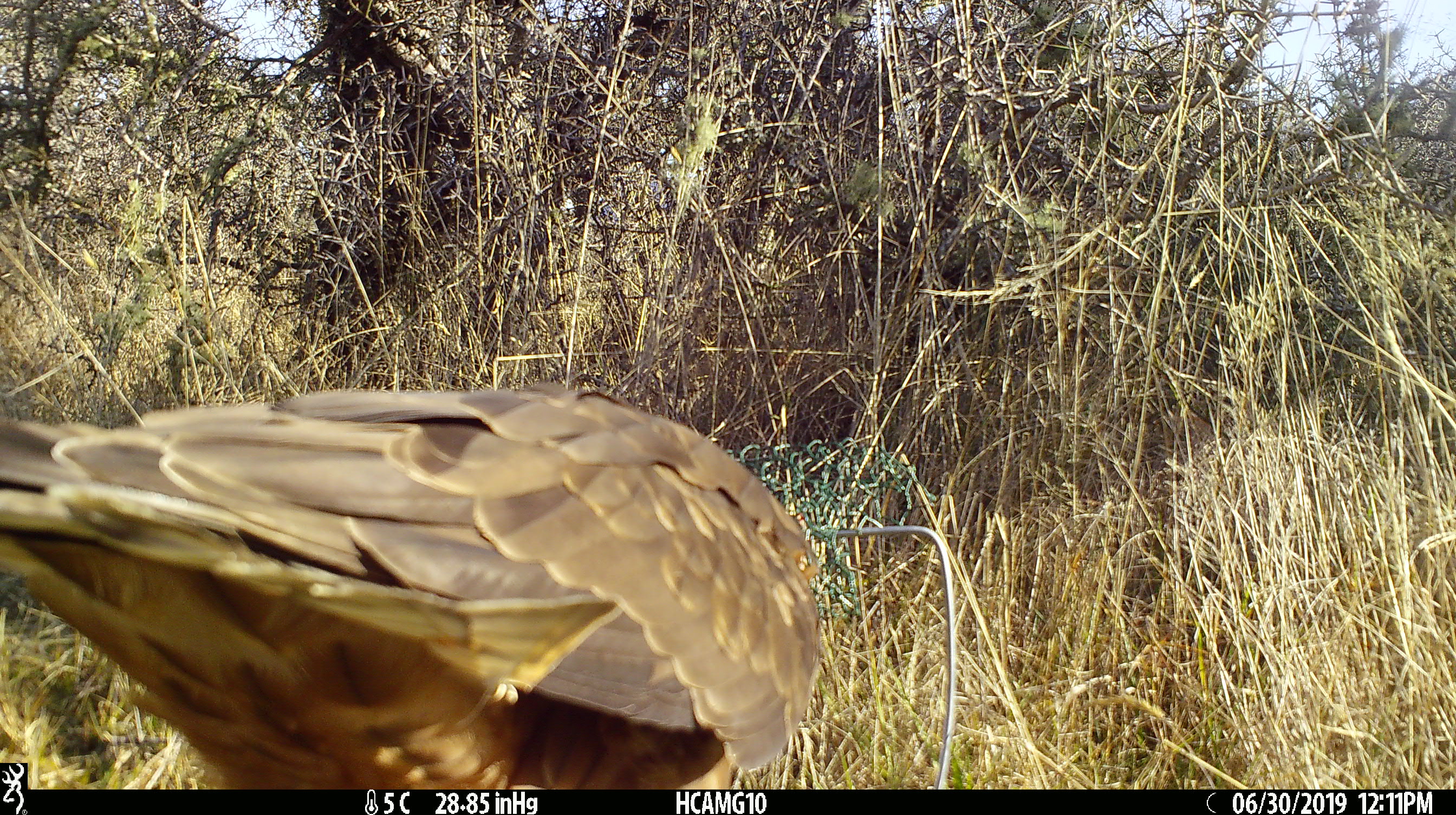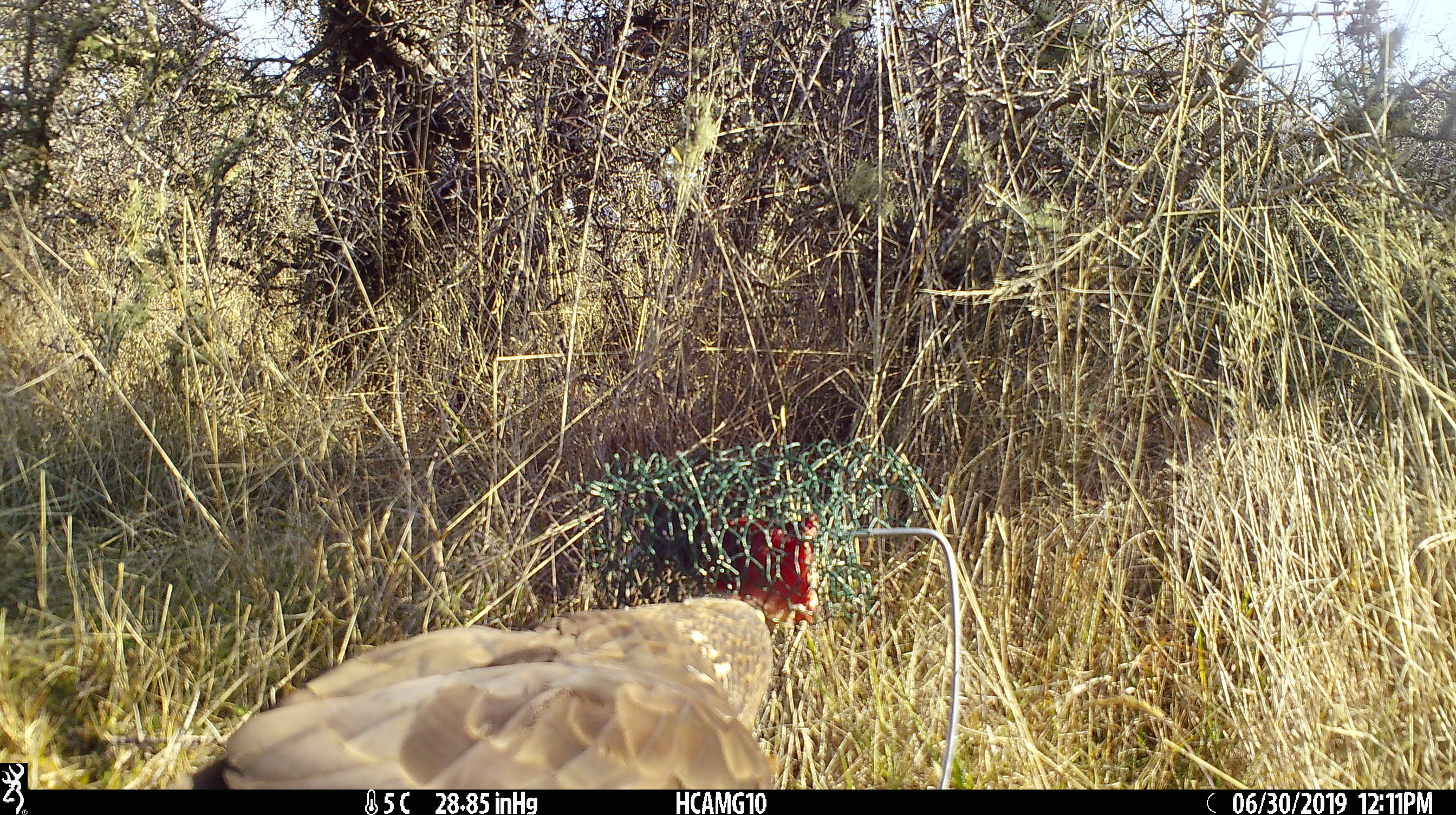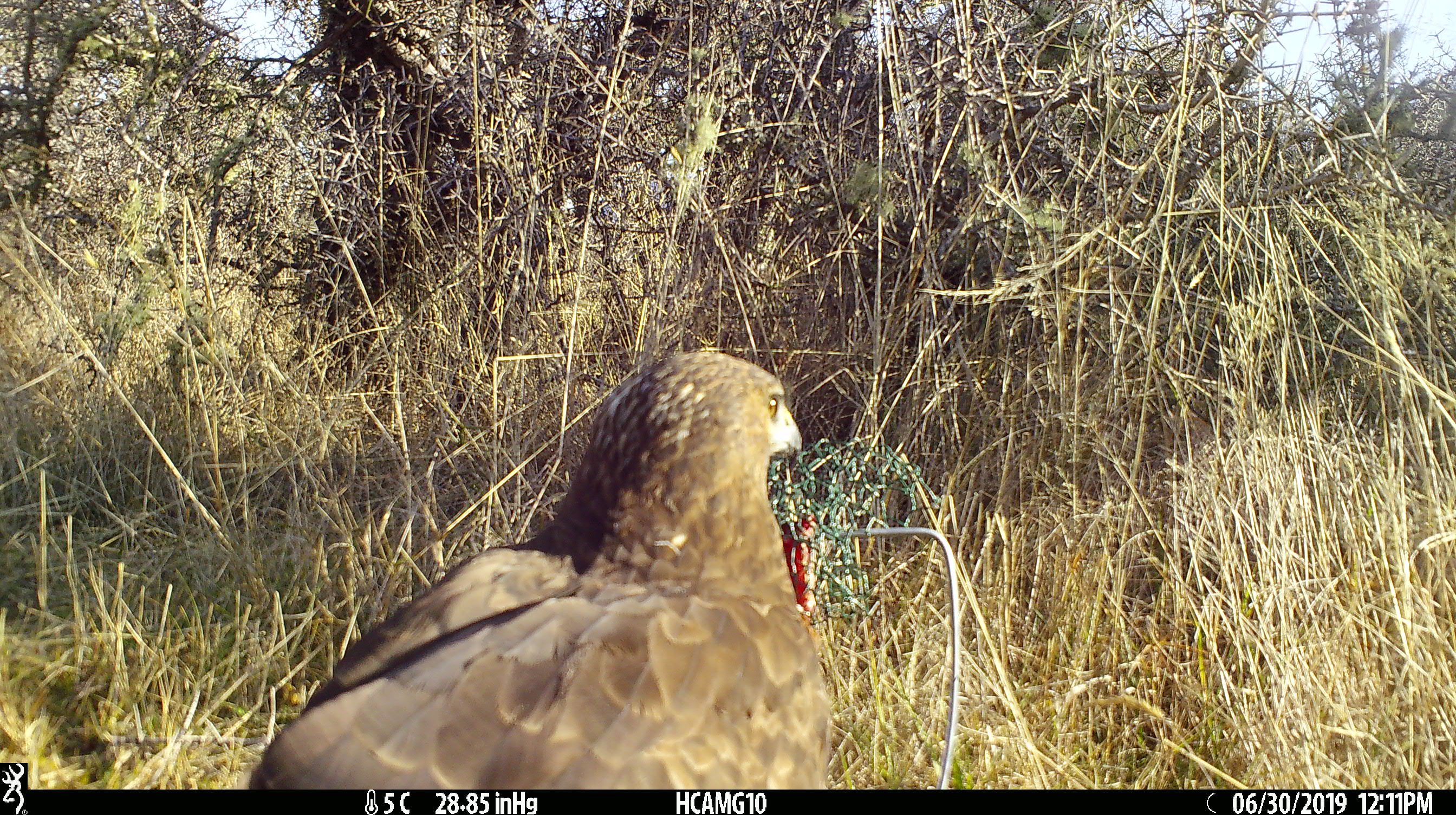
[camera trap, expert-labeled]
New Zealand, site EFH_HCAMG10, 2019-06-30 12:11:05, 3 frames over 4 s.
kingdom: Animalia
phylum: Chordata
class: Aves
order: Accipitriformes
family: Accipitridae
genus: Circus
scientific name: Circus approximans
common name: swamp harrier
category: harrier